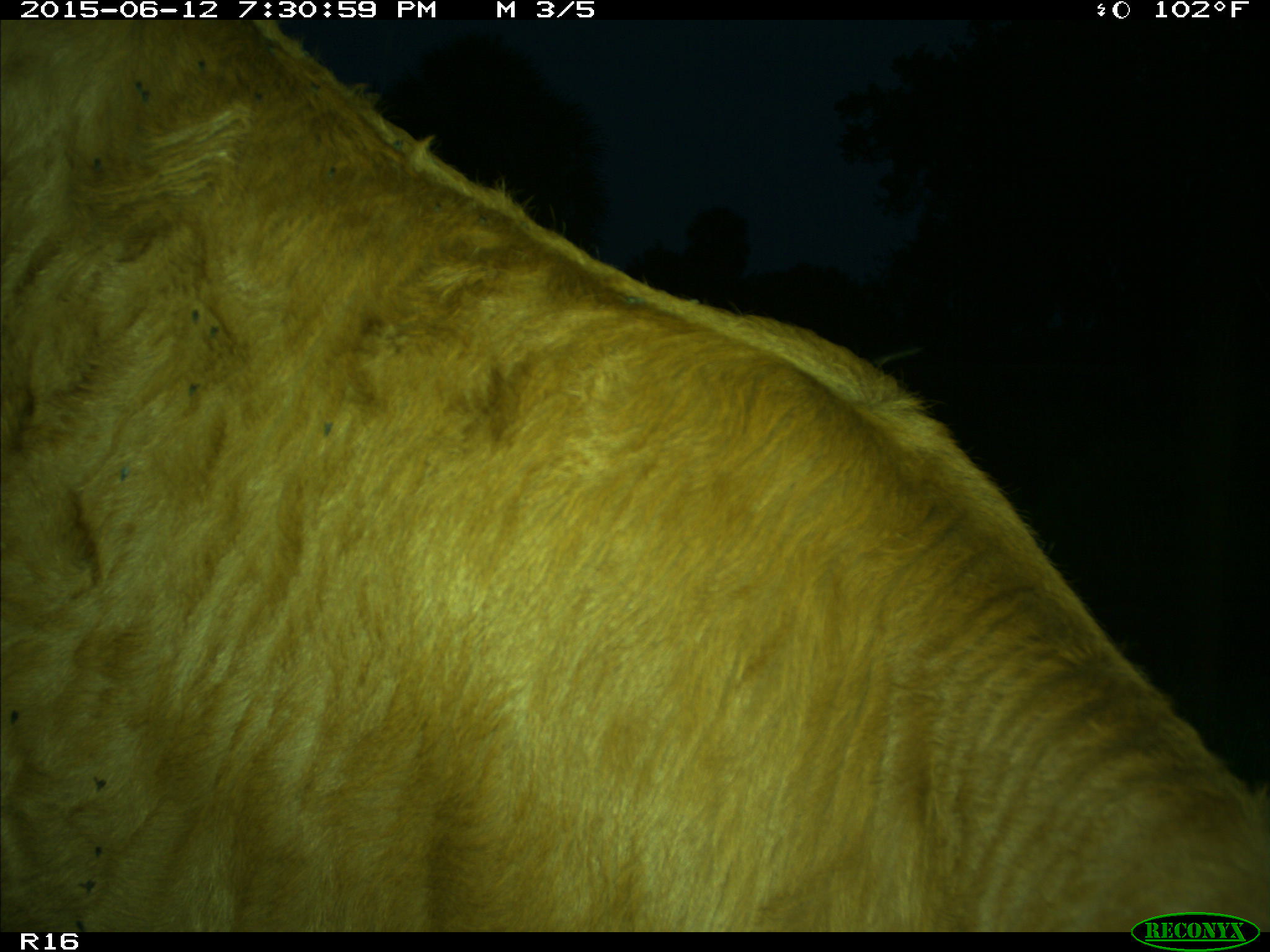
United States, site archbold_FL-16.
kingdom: Animalia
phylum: Chordata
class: Mammalia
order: Artiodactyla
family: Bovidae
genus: Bos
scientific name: Bos taurus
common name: domestic cow